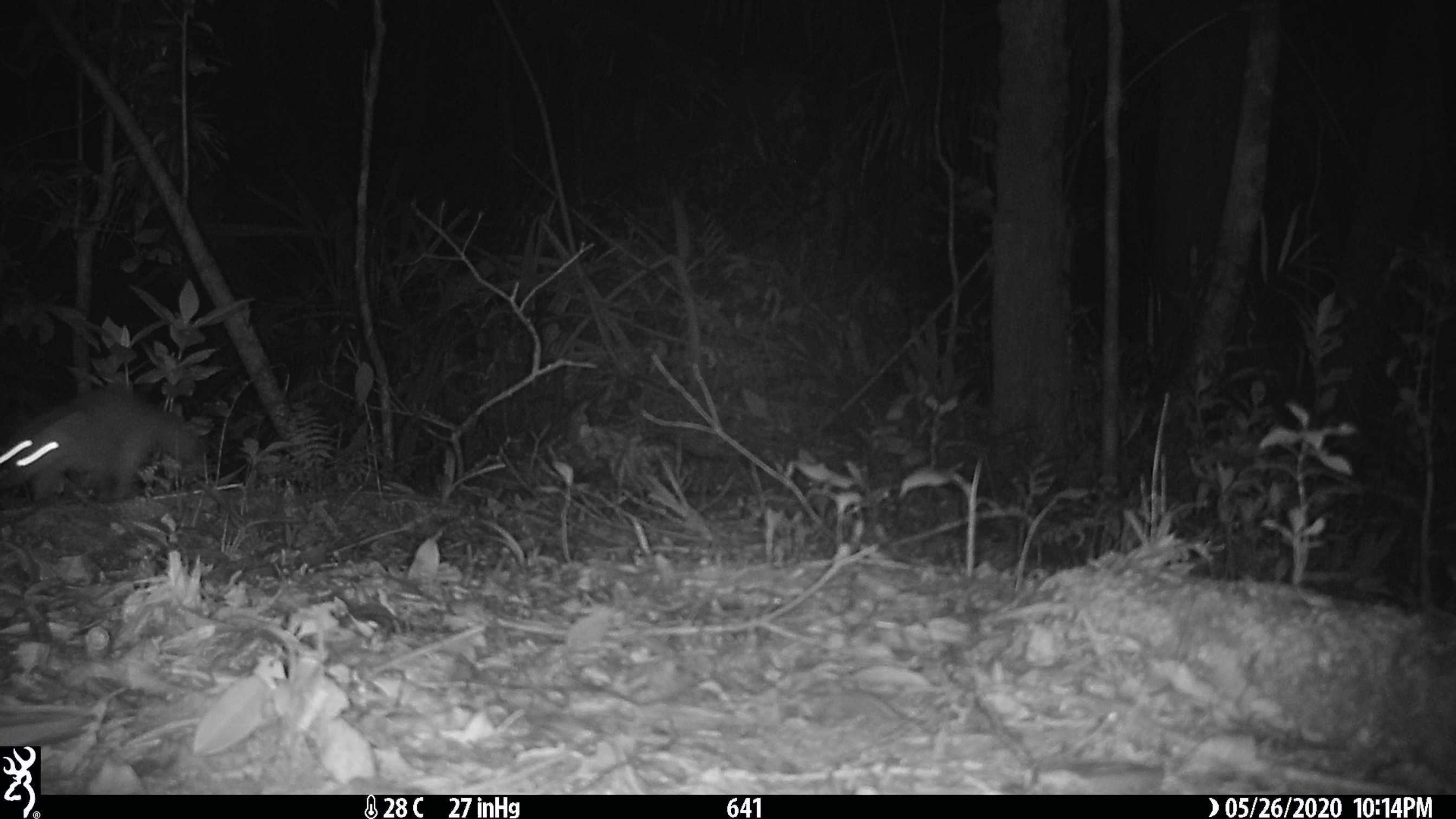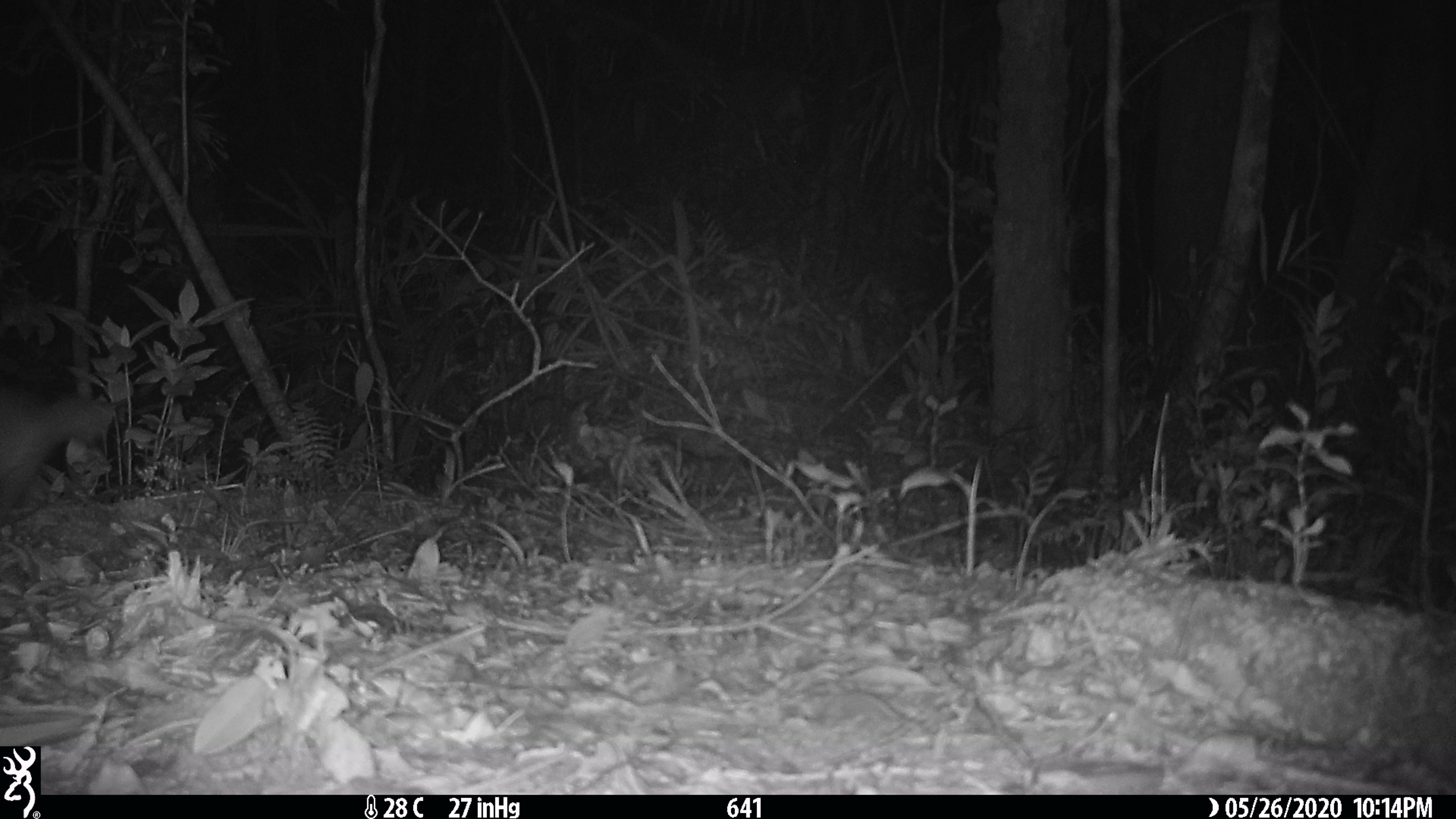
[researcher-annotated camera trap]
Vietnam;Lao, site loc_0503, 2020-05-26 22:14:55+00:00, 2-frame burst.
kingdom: Animalia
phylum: Chordata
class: Mammalia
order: Carnivora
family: Mustelidae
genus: Melogale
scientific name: Melogale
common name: ferret badger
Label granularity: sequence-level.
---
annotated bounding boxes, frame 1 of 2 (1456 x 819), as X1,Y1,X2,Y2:
ferret badger: 0,398,202,503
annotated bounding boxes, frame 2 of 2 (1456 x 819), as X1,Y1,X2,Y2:
ferret badger: 0,394,113,528